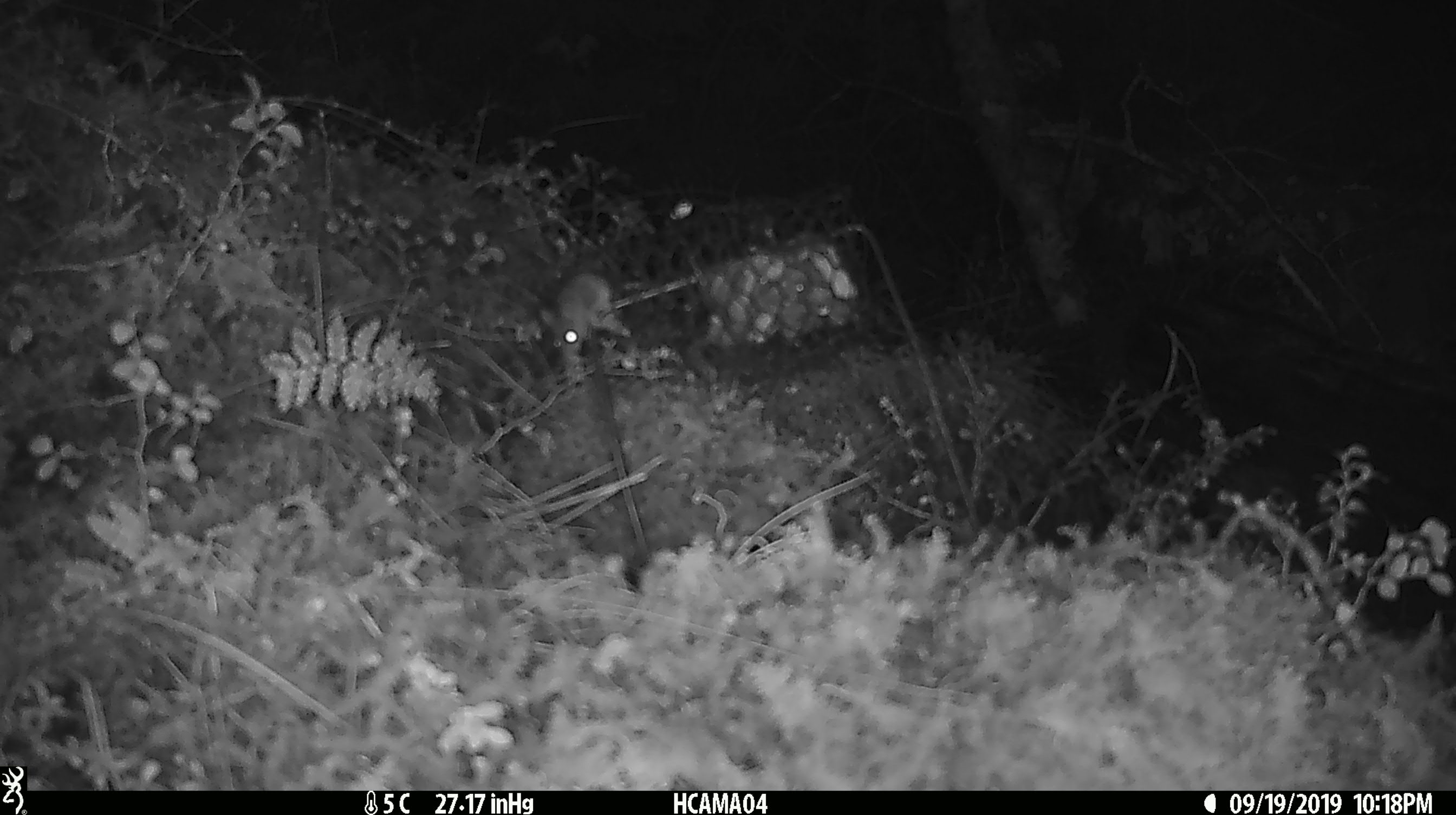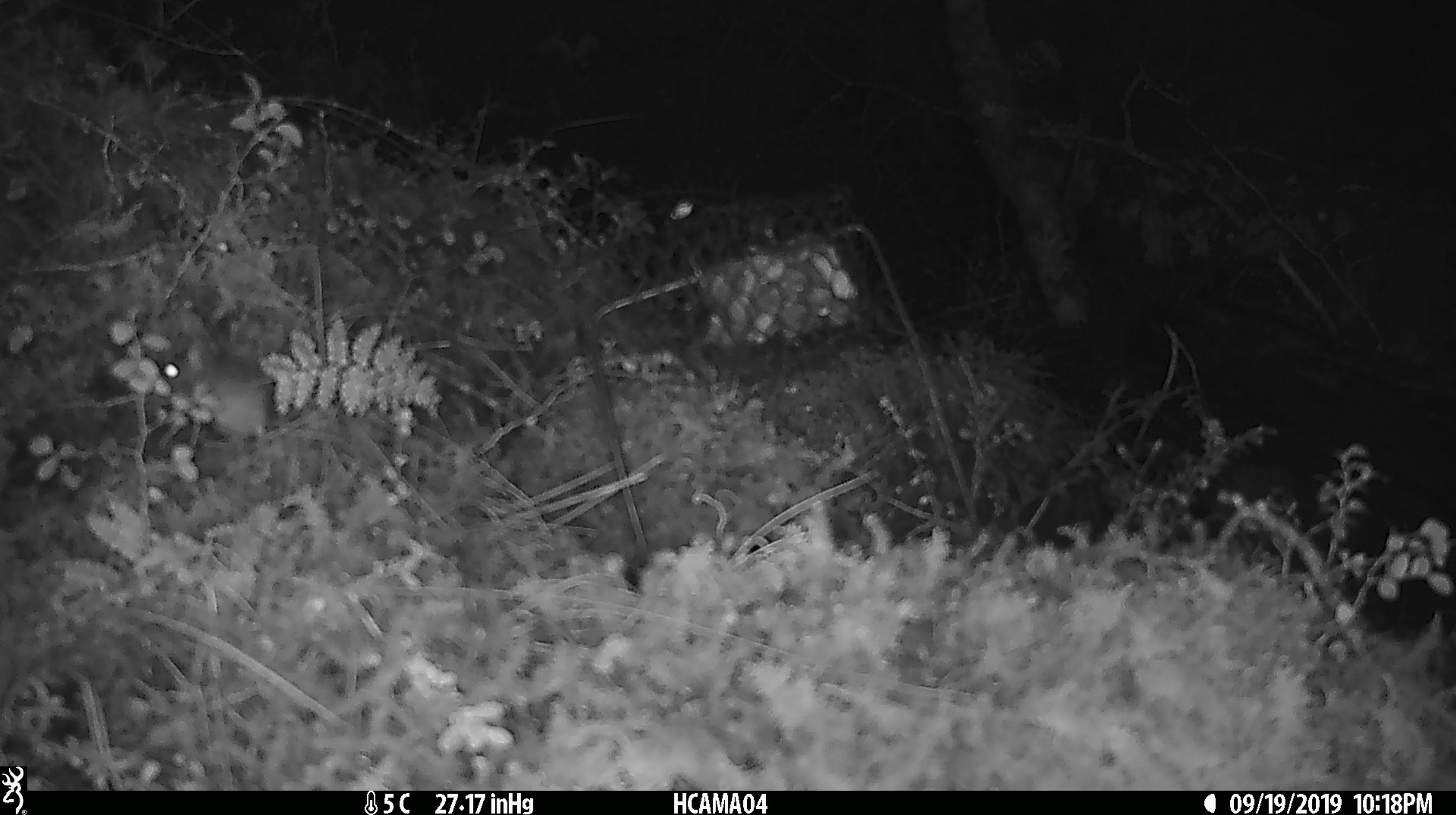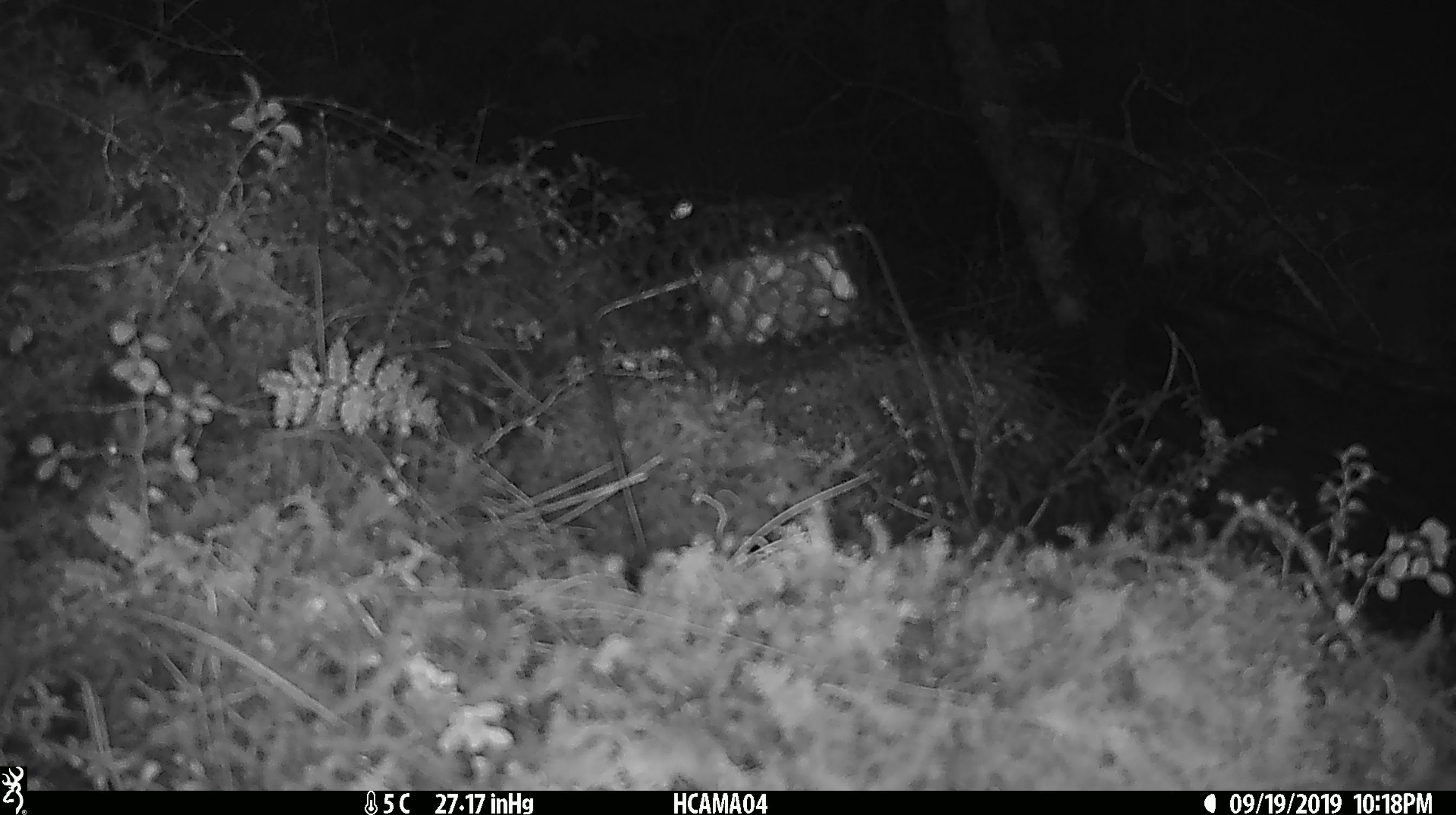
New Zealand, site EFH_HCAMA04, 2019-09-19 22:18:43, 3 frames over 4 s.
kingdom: Animalia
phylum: Chordata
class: Mammalia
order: Rodentia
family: Muridae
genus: Mus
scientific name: Mus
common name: mouse